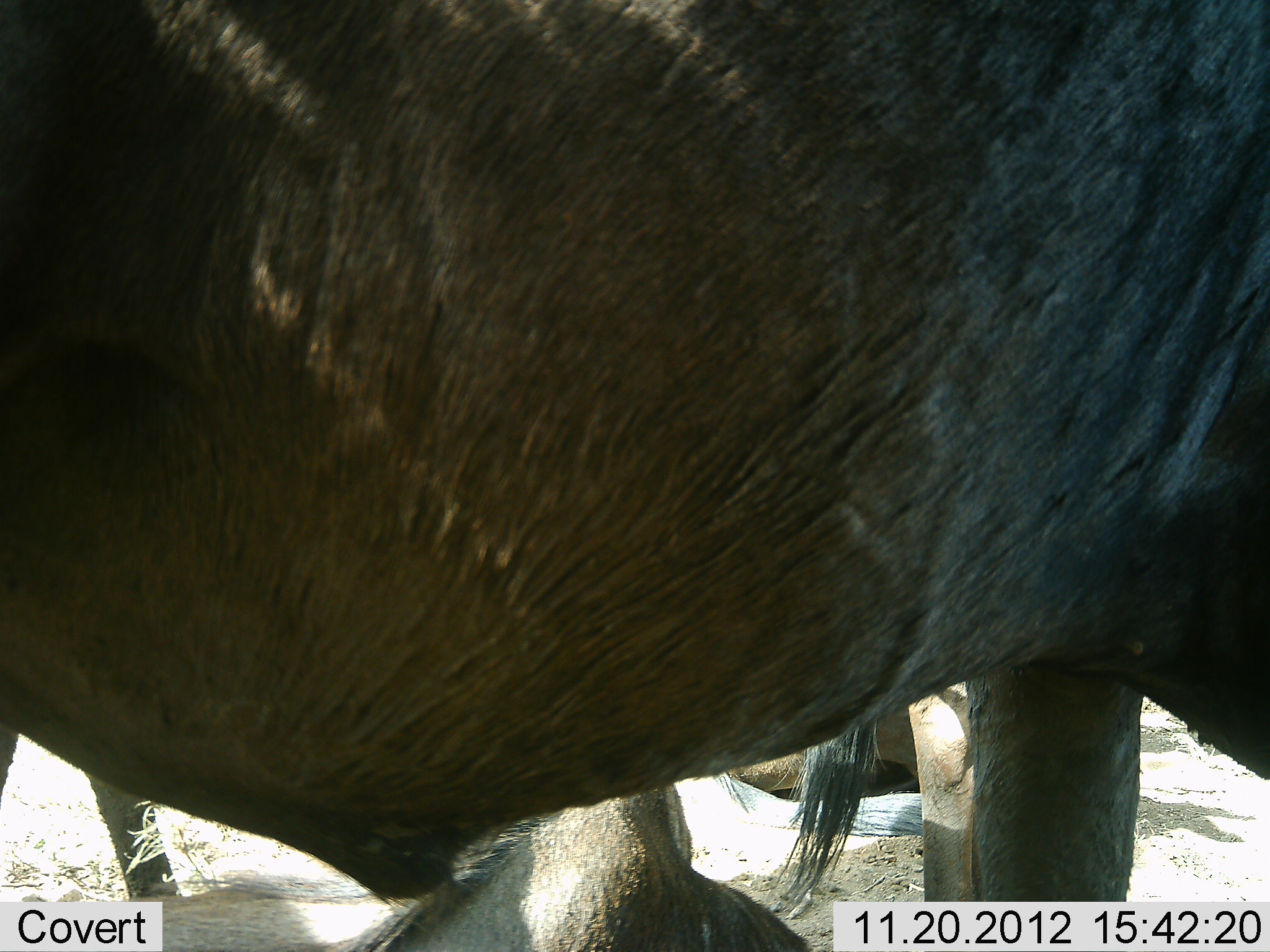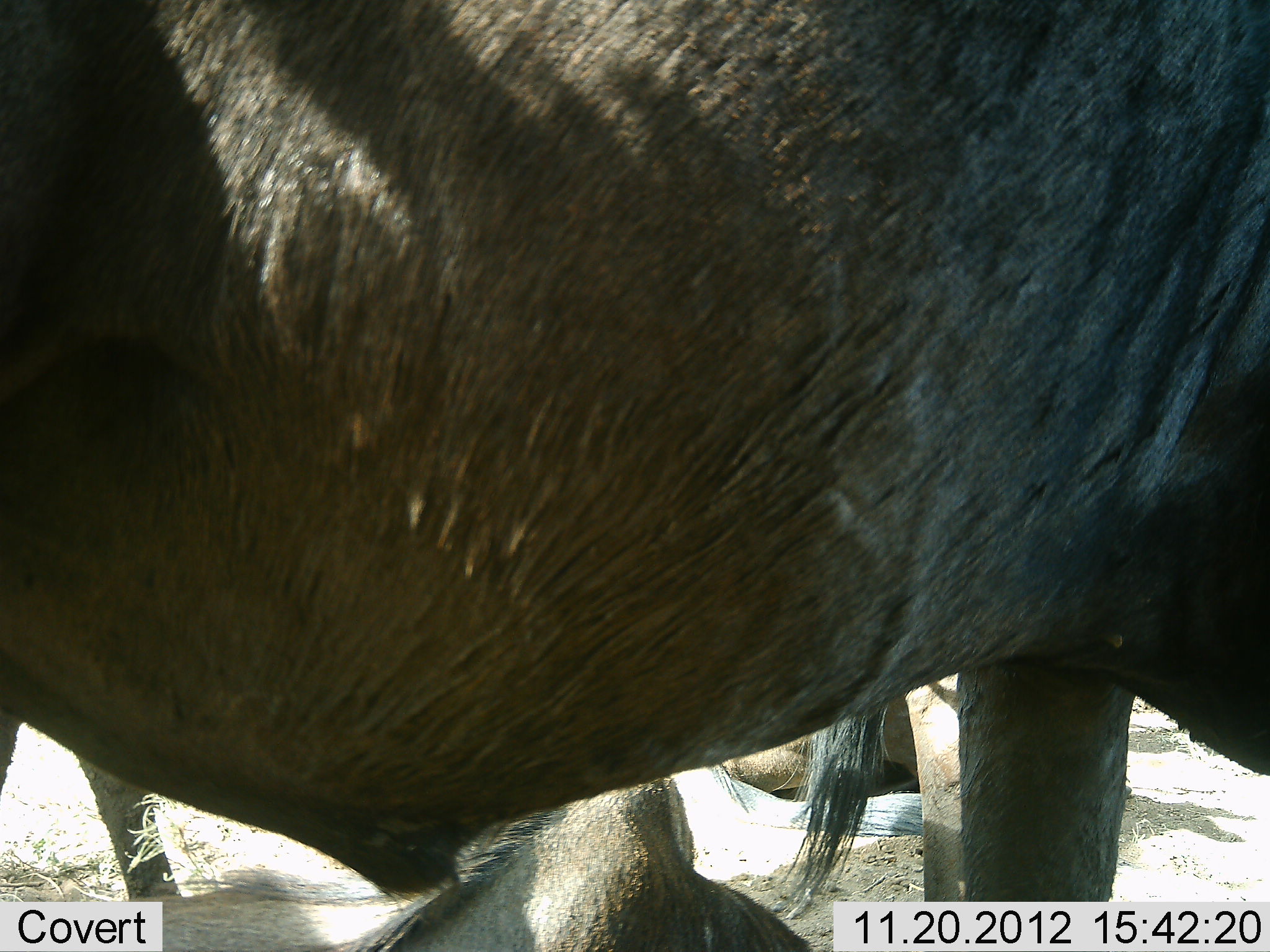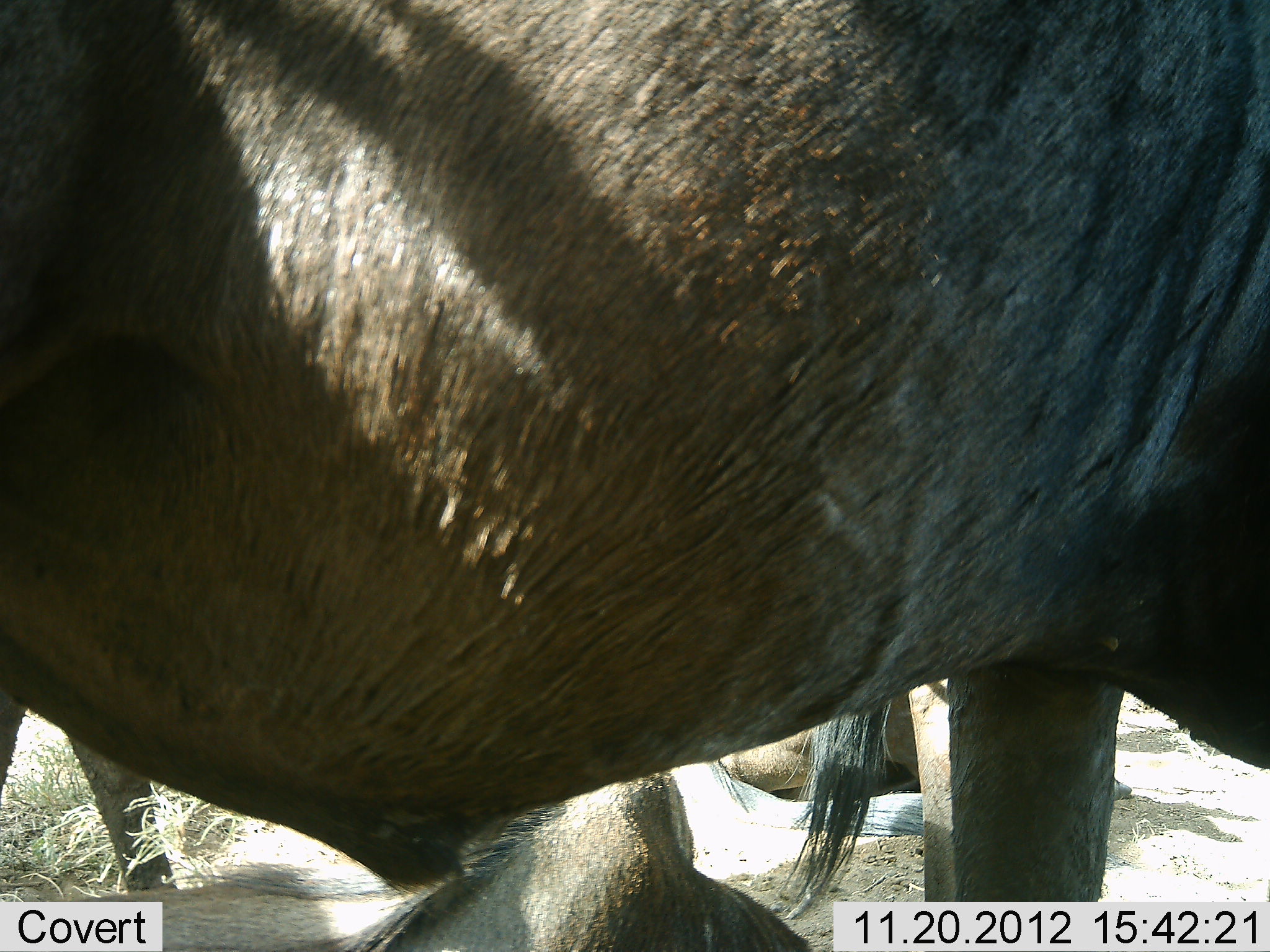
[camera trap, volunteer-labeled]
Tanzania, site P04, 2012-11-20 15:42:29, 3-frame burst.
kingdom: Animalia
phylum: Chordata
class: Mammalia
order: Artiodactyla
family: Bovidae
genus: Connochaetes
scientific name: Connochaetes taurinus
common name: blue wildebeest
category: wildebeest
Wildebeest (blue wildebeest) (Connochaetes taurinus), count 4. Behavior (volunteer vote fractions): standing 90%, resting 90%, moving 0%, interacting 0%. Young present (vote fraction): 0%. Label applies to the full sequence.